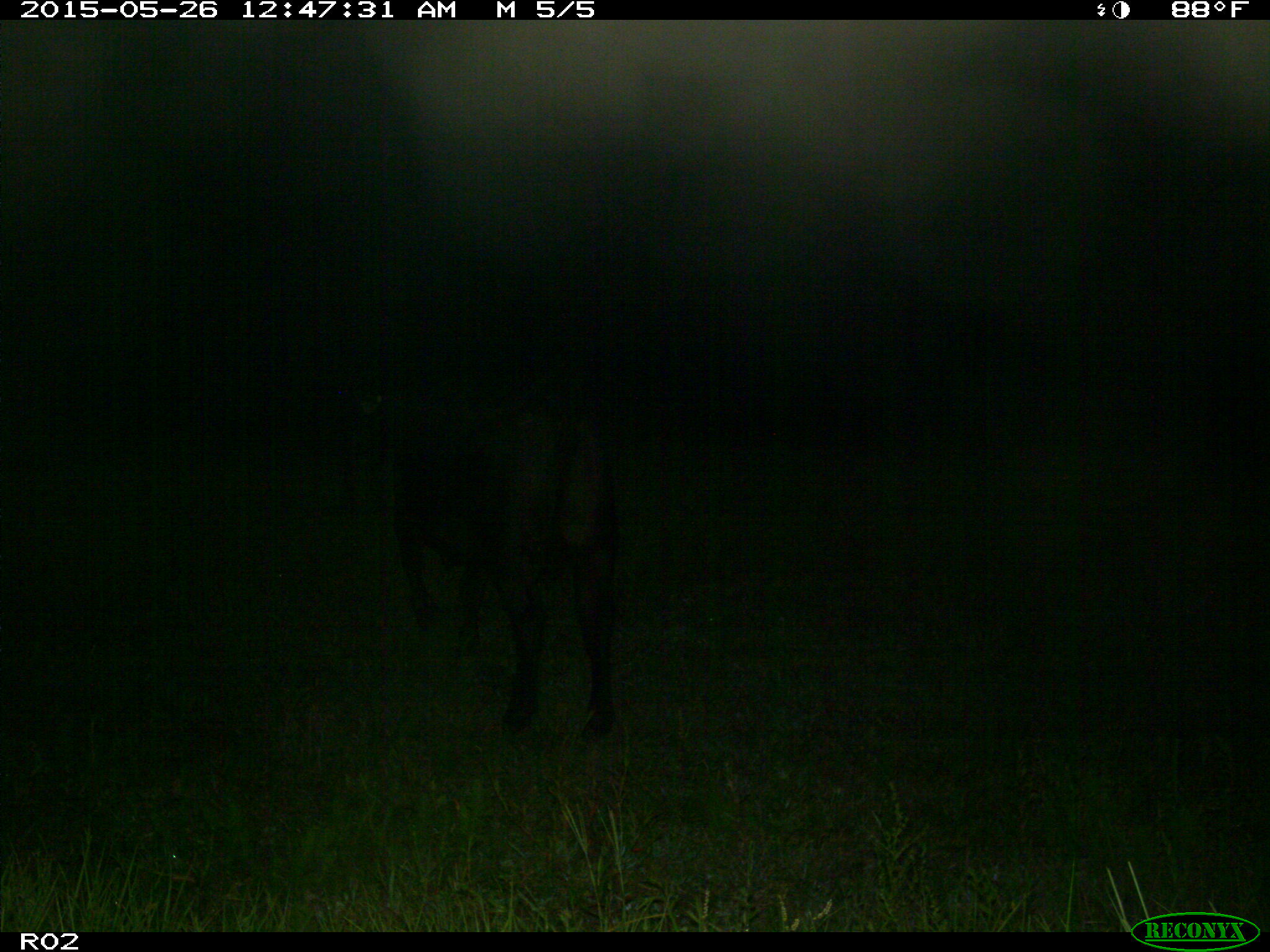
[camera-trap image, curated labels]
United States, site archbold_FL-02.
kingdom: Animalia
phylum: Chordata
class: Mammalia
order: Artiodactyla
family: Bovidae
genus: Bos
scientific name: Bos taurus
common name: domestic cow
Bos taurus (domestic cow).